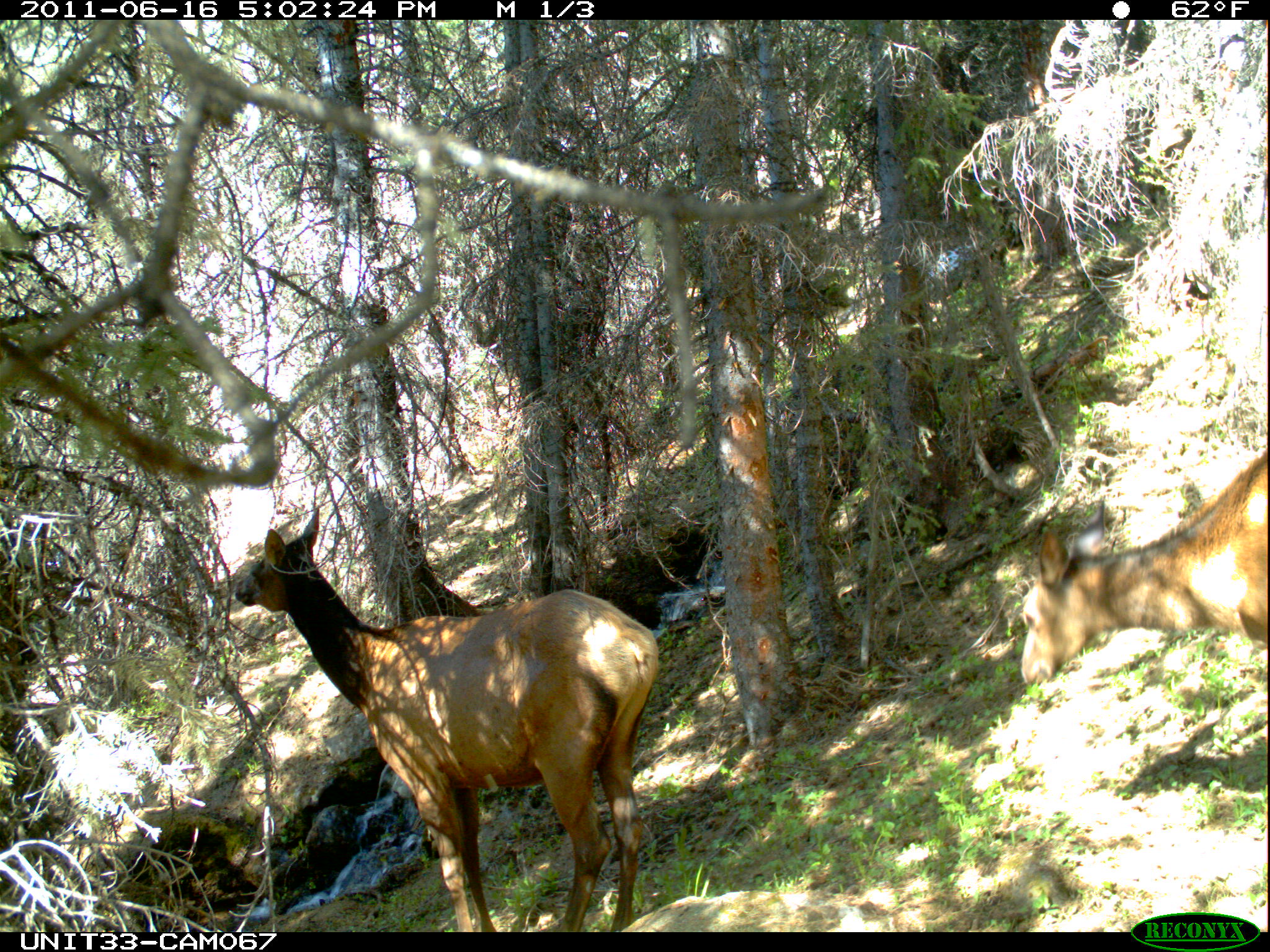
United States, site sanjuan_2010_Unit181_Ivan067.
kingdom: Animalia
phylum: Chordata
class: Mammalia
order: Artiodactyla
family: Cervidae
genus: Cervus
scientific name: Cervus elaphus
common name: red deer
Cervus elaphus (red deer).